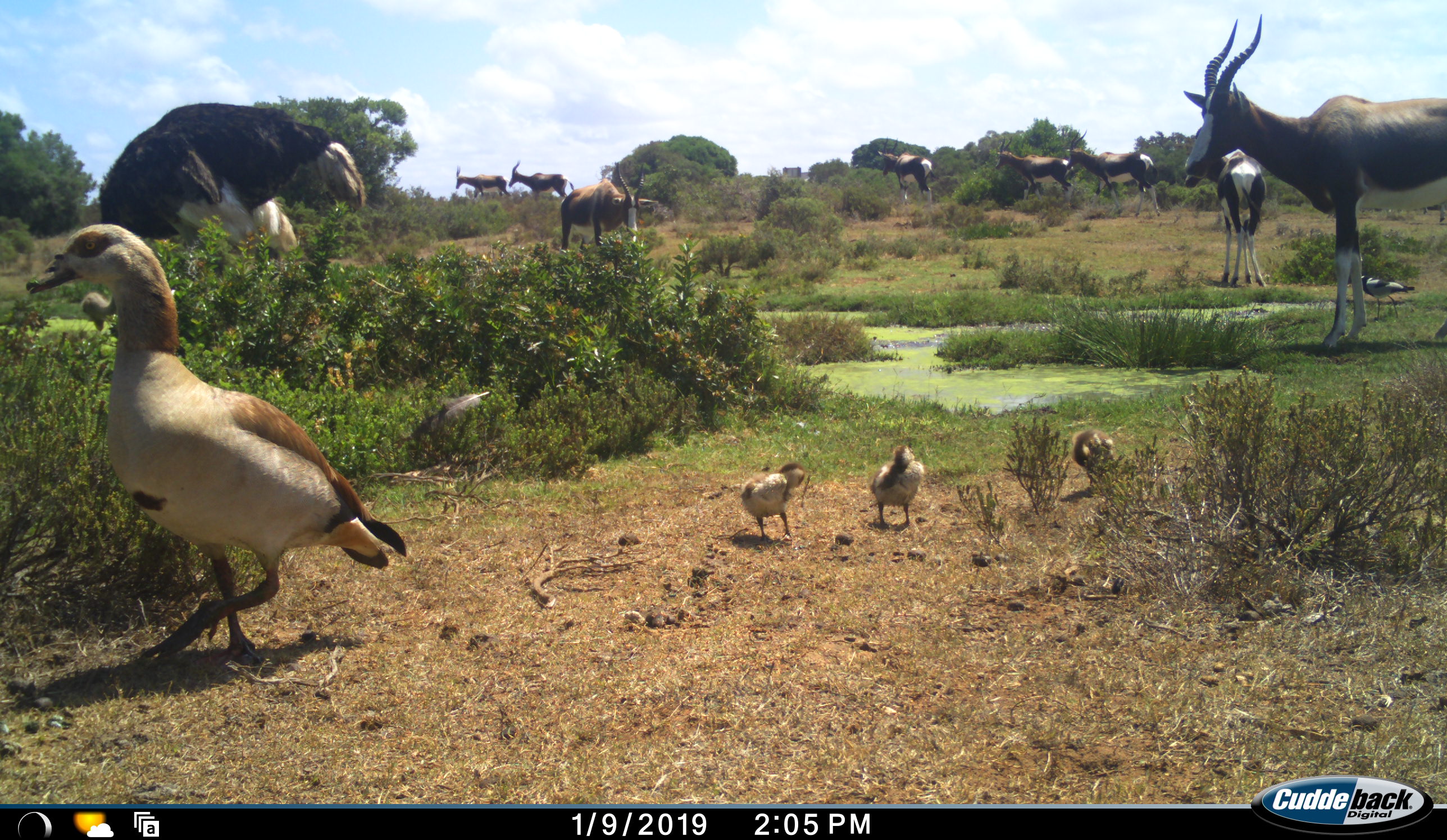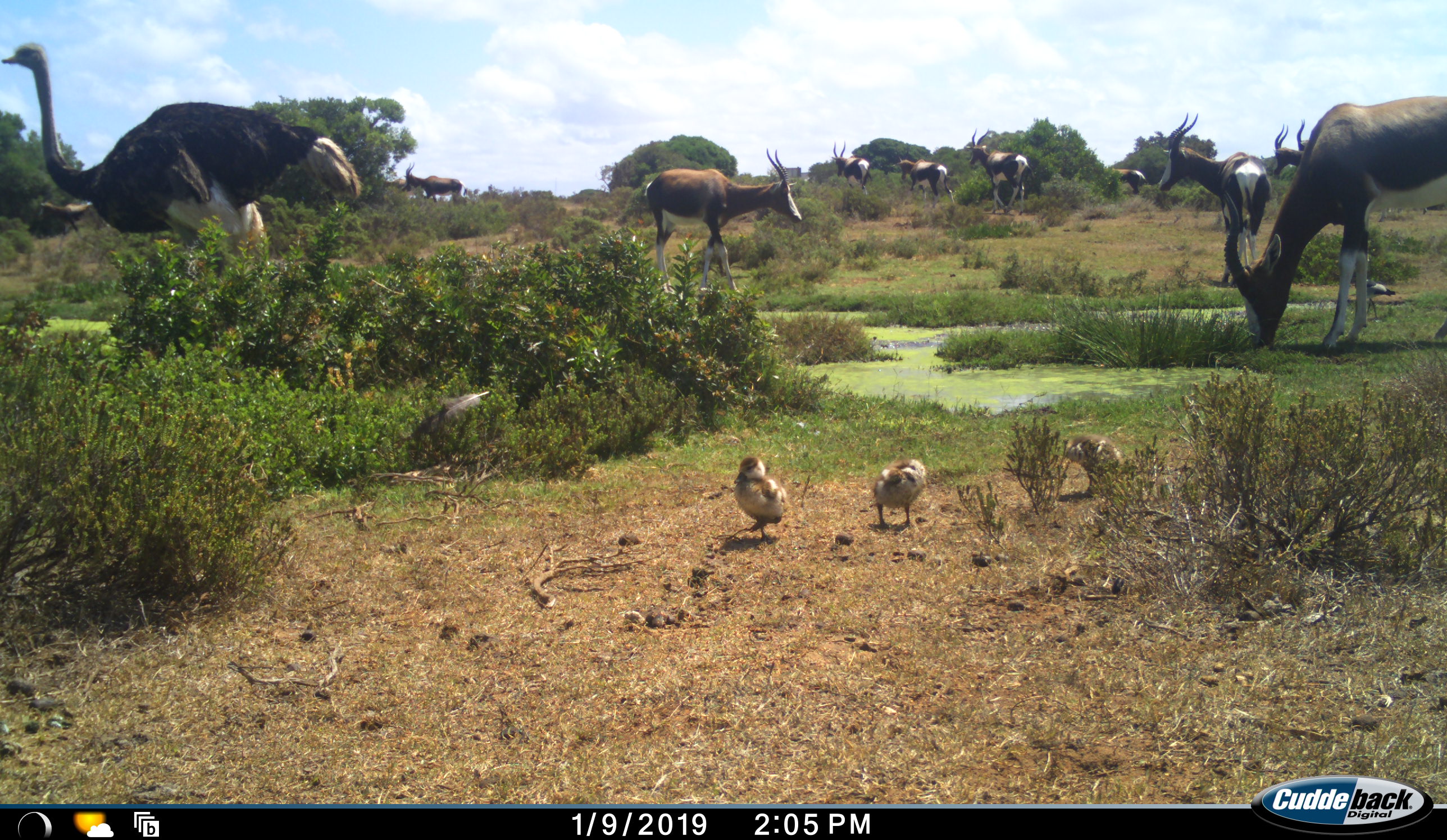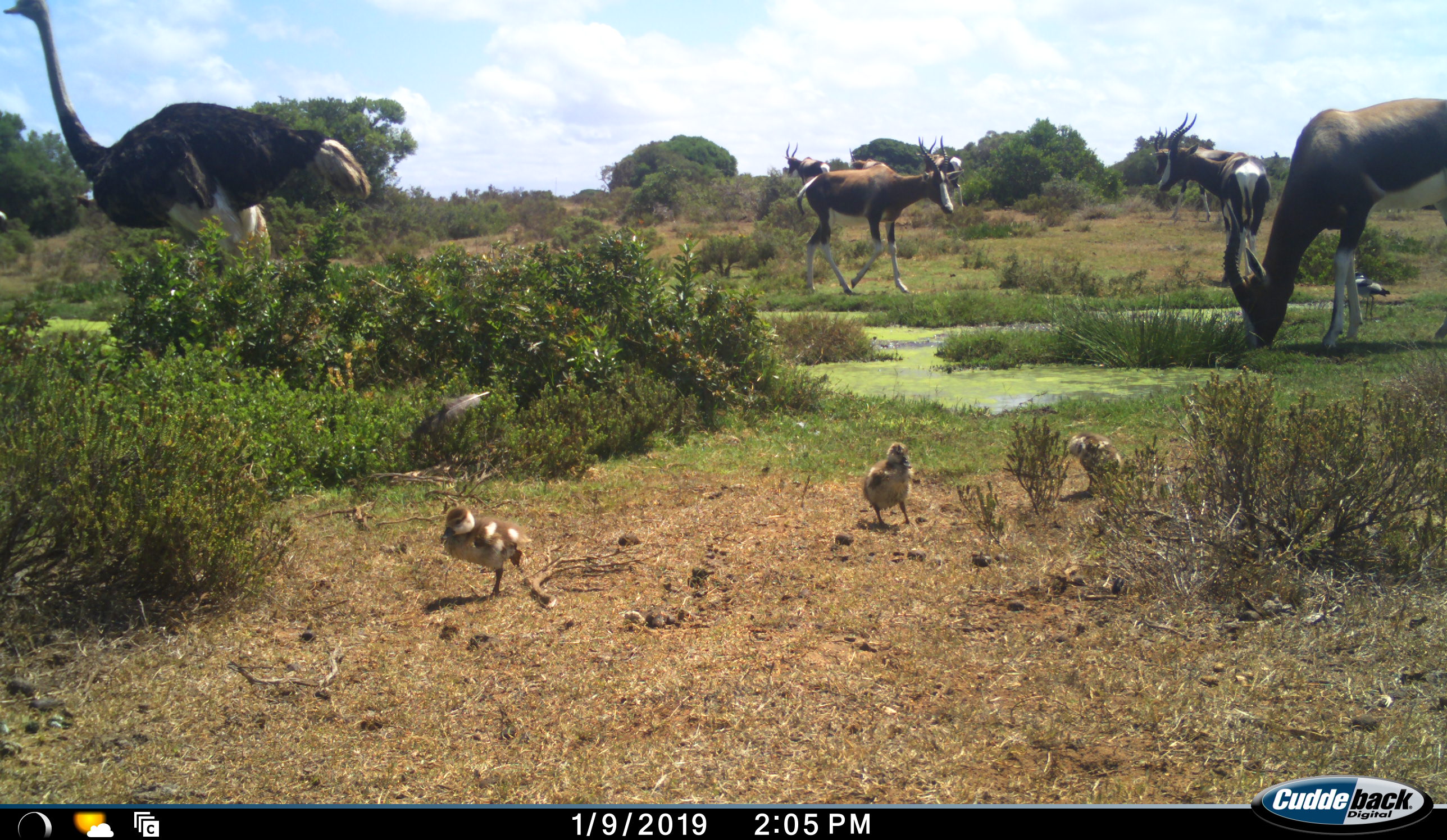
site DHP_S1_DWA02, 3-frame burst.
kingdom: Animalia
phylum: Chordata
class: Aves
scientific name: Aves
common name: bird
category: birdother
Birdother (bird) (Aves), count 4. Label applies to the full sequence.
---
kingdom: Animalia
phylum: Chordata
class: Mammalia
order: Artiodactyla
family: Bovidae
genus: Damaliscus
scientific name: Damaliscus pygargus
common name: bontebok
Bontebok (Damaliscus pygargus), count 10. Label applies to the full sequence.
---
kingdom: Animalia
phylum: Chordata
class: Aves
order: Struthioniformes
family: Struthionidae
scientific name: Struthionidae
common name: ostrich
Ostrich (Struthionidae), count 1. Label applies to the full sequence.